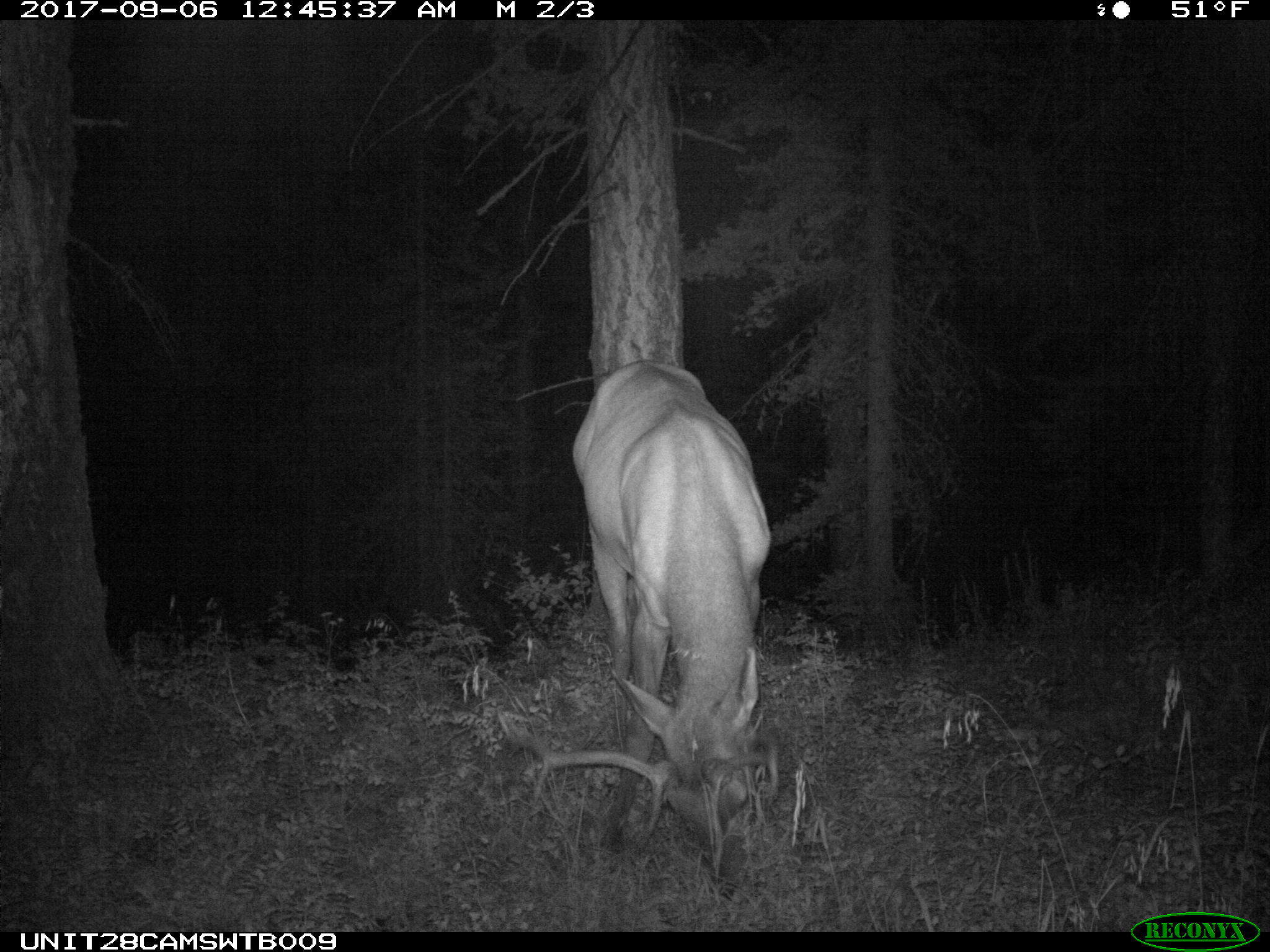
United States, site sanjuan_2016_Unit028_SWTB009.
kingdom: Animalia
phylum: Chordata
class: Mammalia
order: Artiodactyla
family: Cervidae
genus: Cervus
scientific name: Cervus elaphus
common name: red deer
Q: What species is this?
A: Cervus elaphus (red deer).